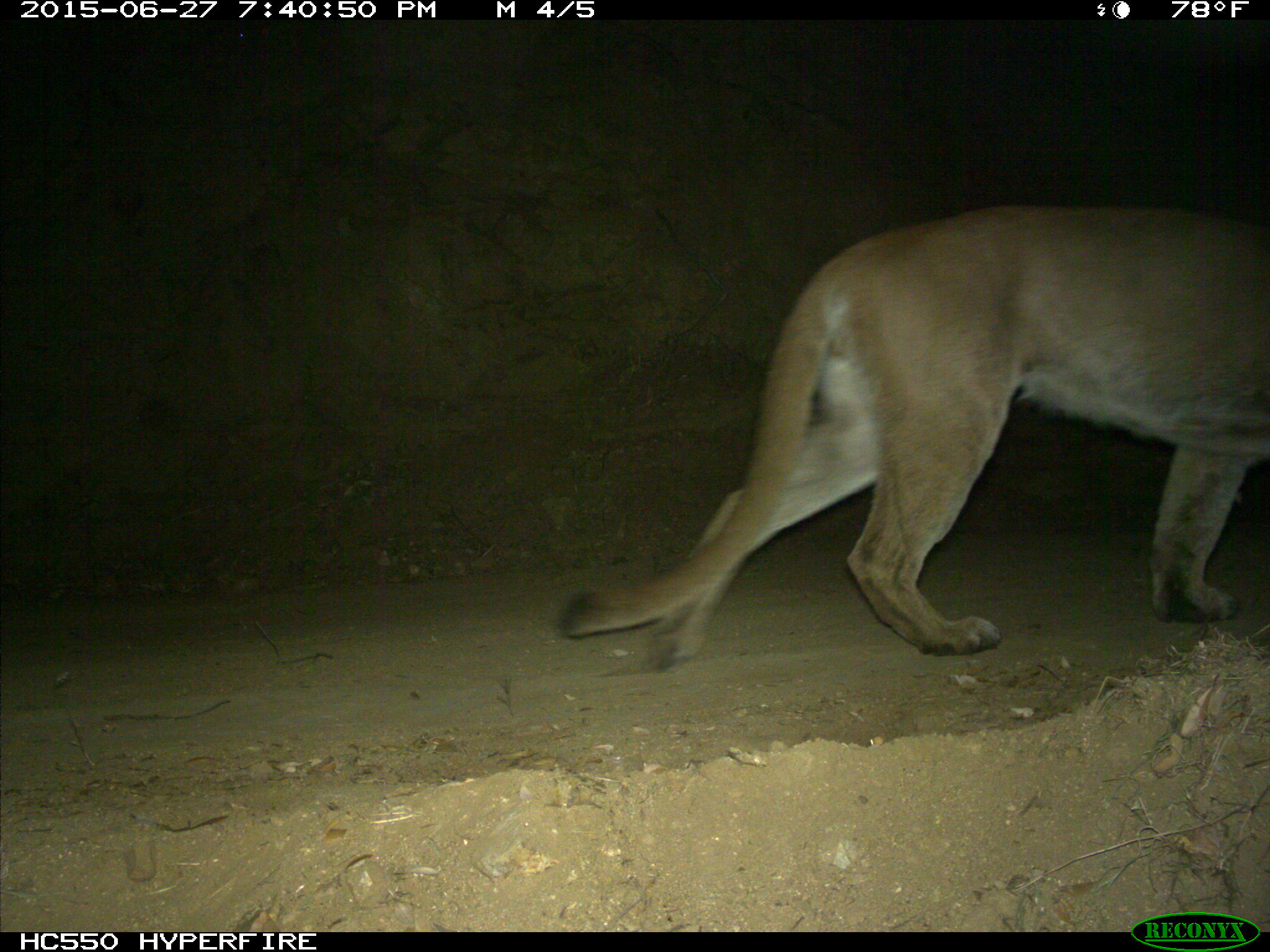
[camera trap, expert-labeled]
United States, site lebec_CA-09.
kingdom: Animalia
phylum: Chordata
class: Mammalia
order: Carnivora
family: Felidae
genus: Puma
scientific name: Puma concolor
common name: mountain lion